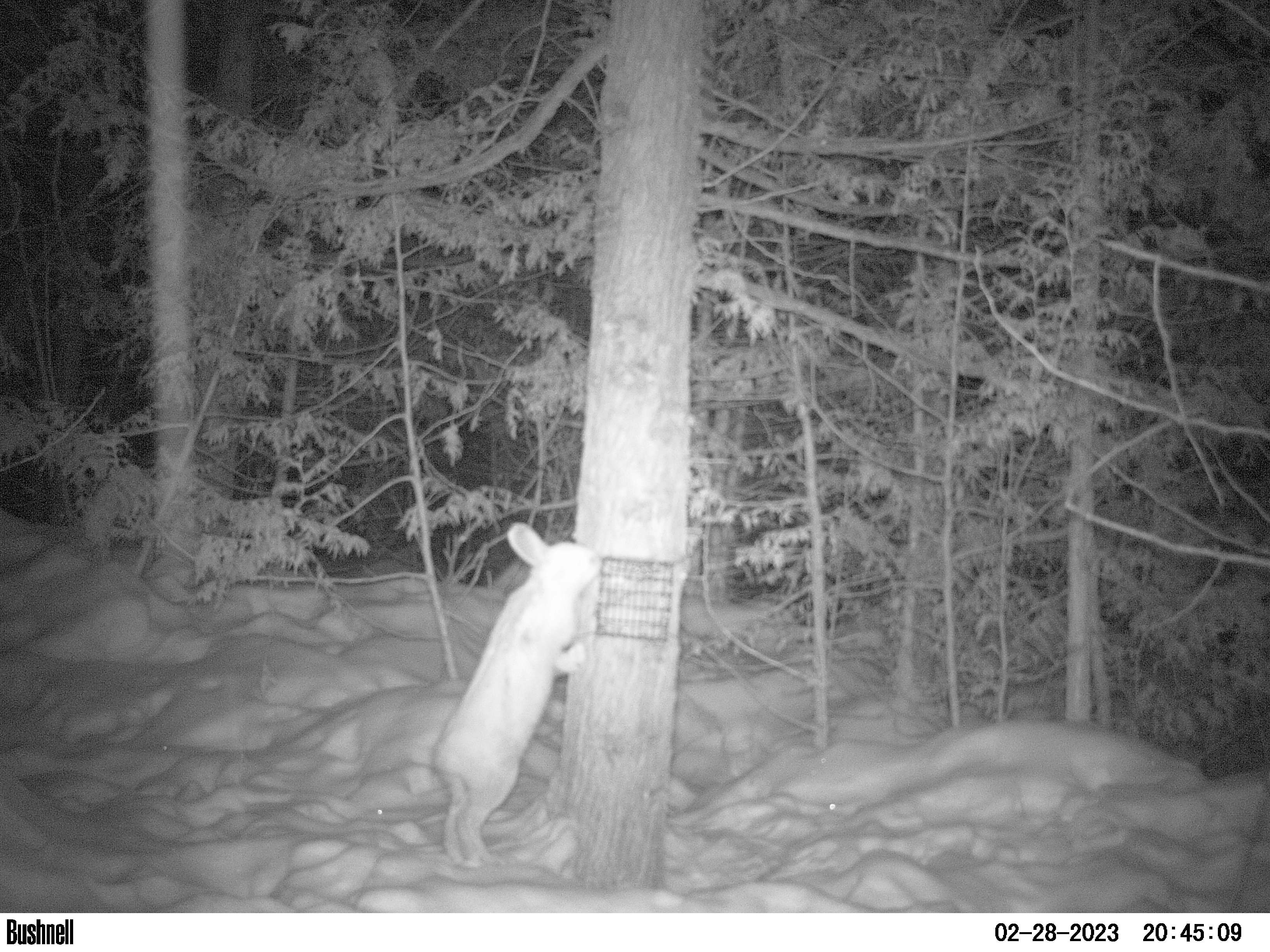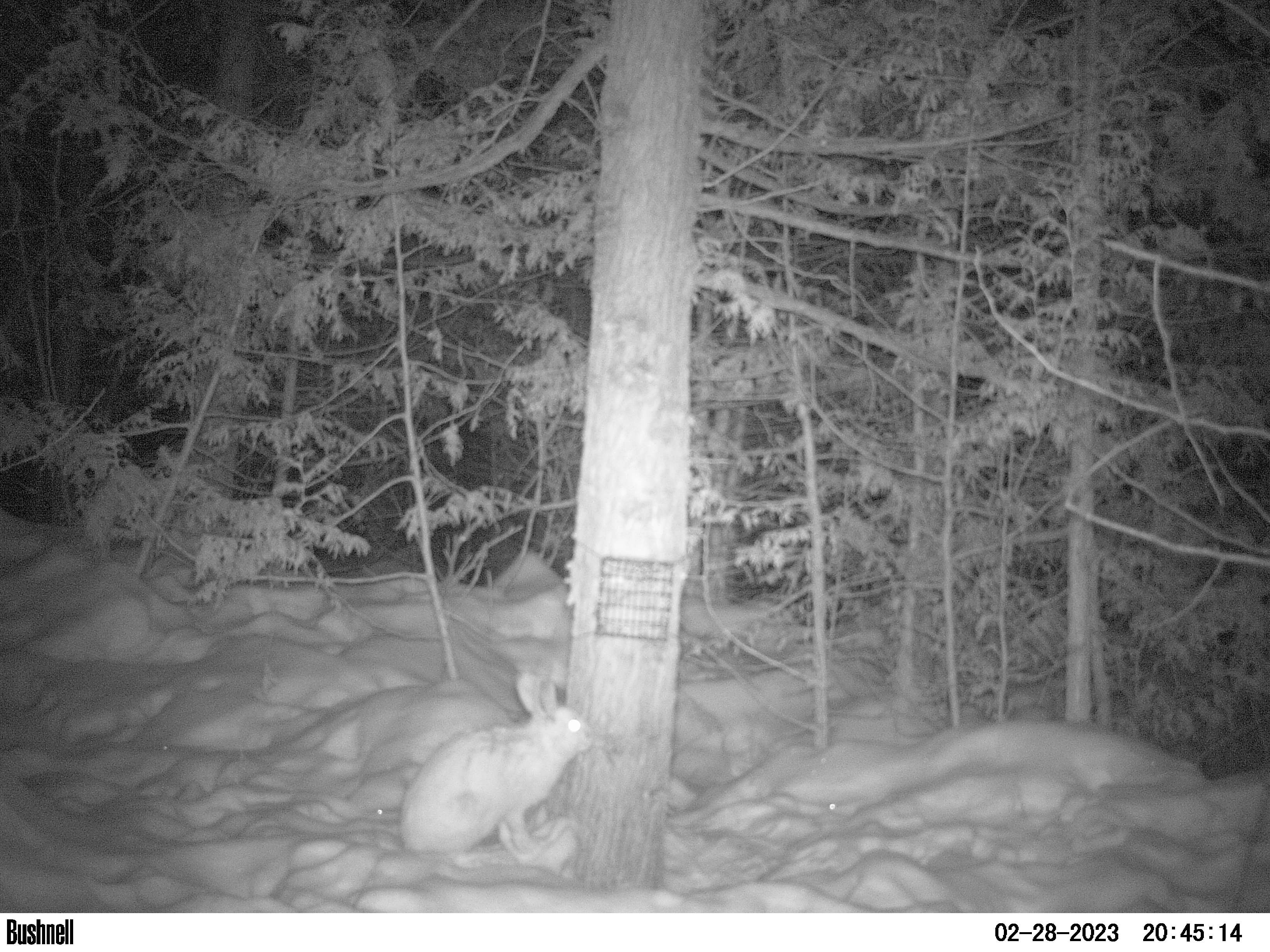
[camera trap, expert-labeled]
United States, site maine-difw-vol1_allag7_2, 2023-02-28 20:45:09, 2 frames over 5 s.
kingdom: Animalia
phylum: Chordata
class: Mammalia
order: Lagomorpha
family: Leporidae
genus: Lepus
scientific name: Lepus americanus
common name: snowshoe hare